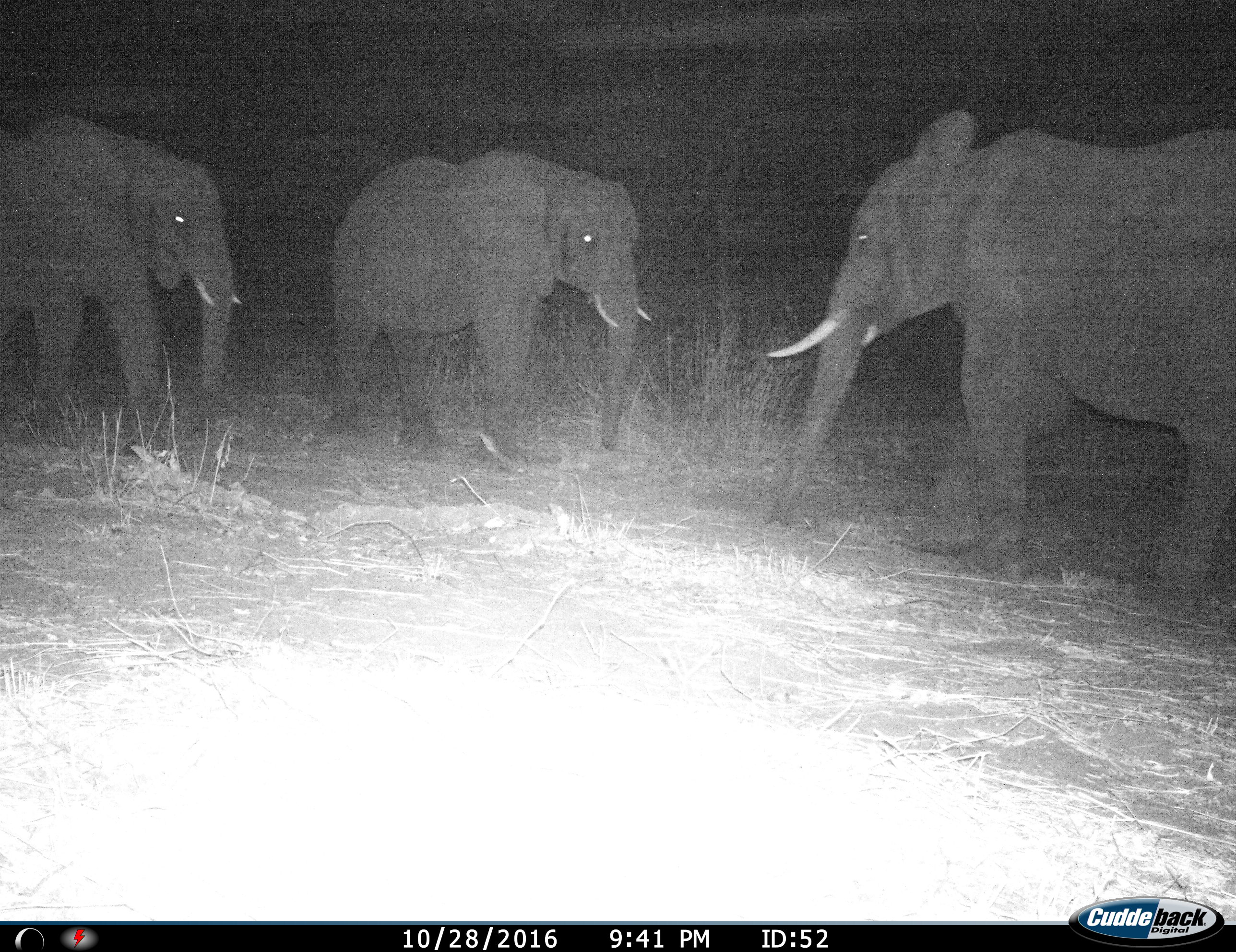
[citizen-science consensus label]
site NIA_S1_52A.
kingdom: Animalia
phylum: Chordata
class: Mammalia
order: Proboscidea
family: Elephantidae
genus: Loxodonta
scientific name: Loxodonta africana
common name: african bush elephant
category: elephant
Elephant (african bush elephant) (Loxodonta africana), count 3. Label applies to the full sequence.